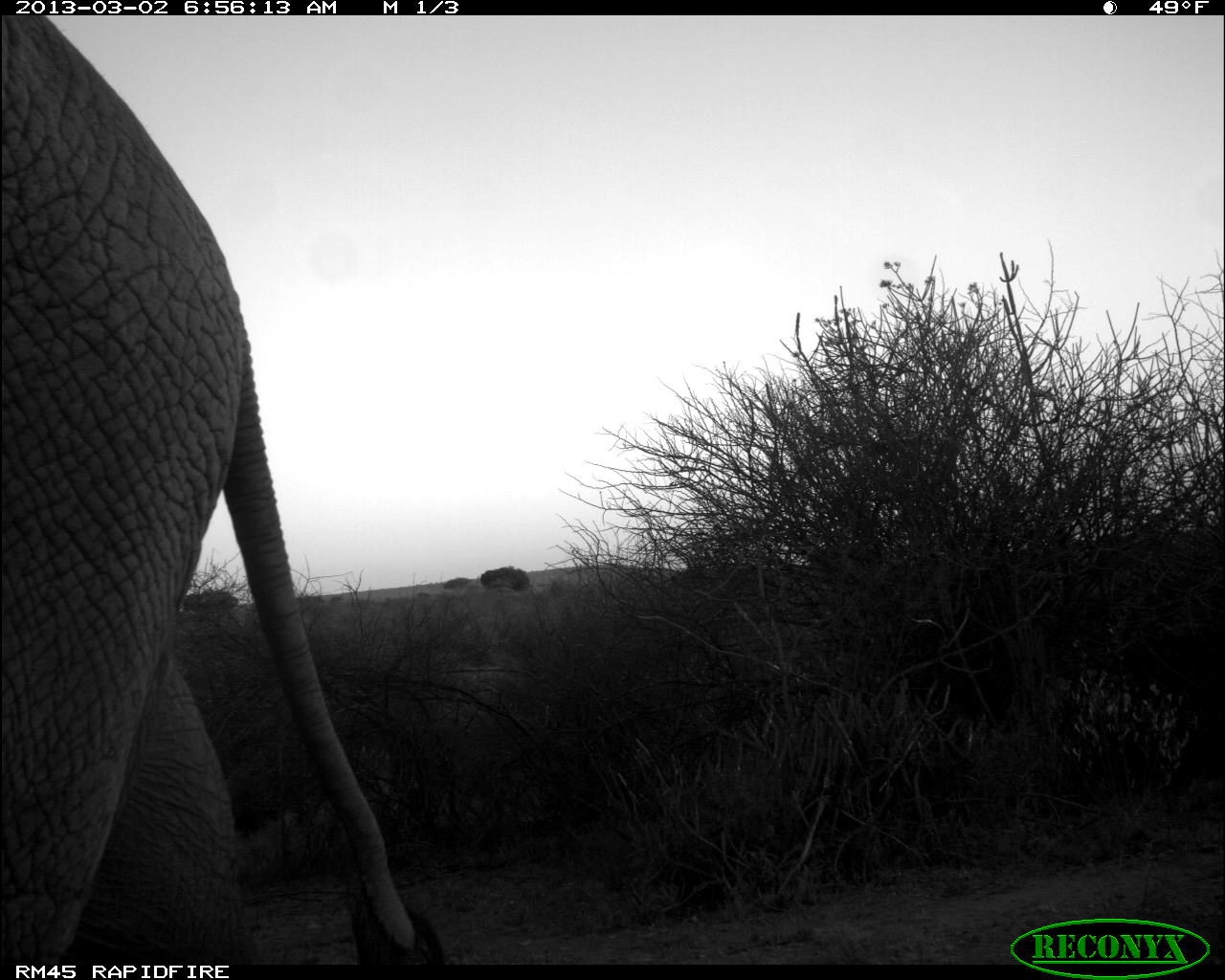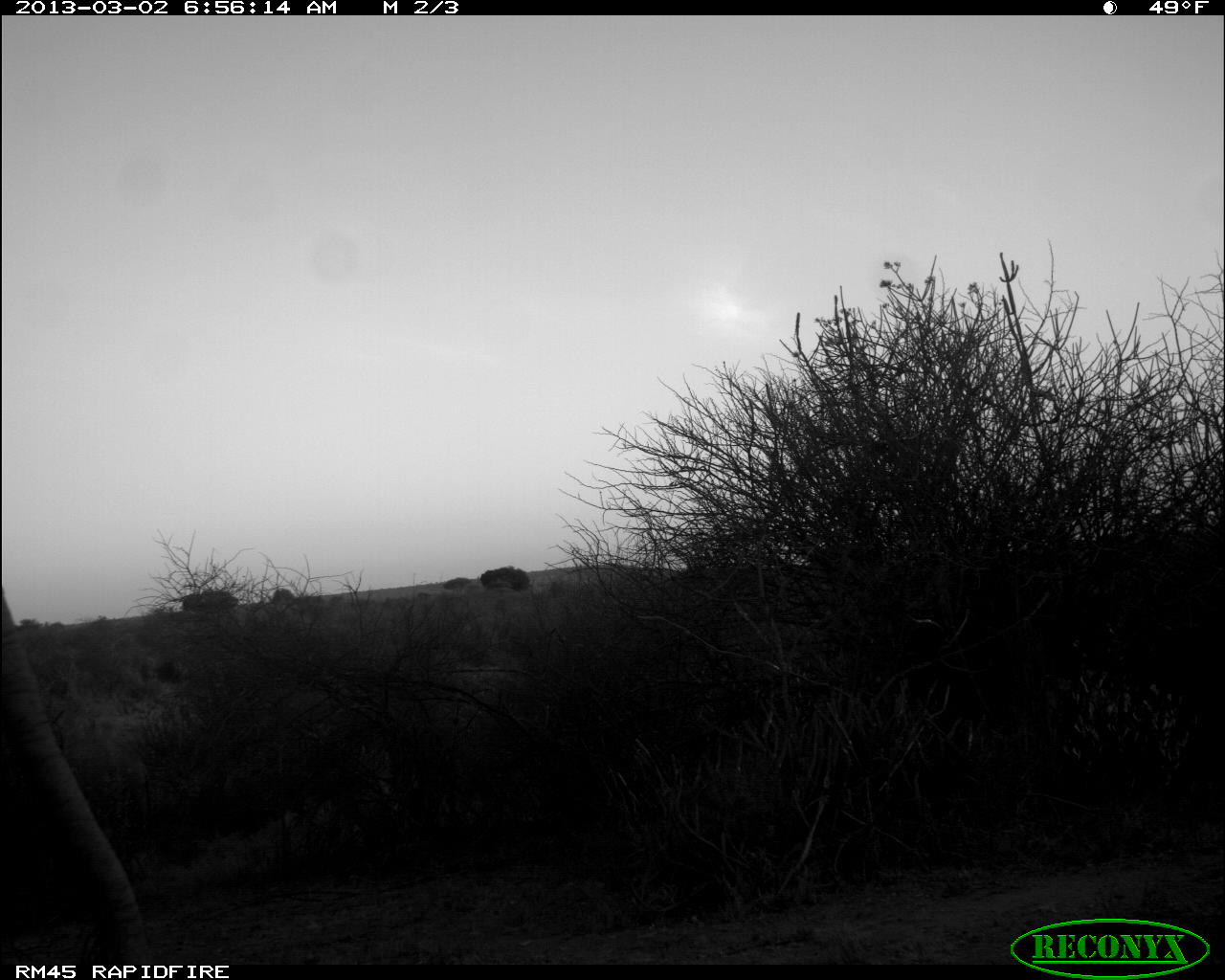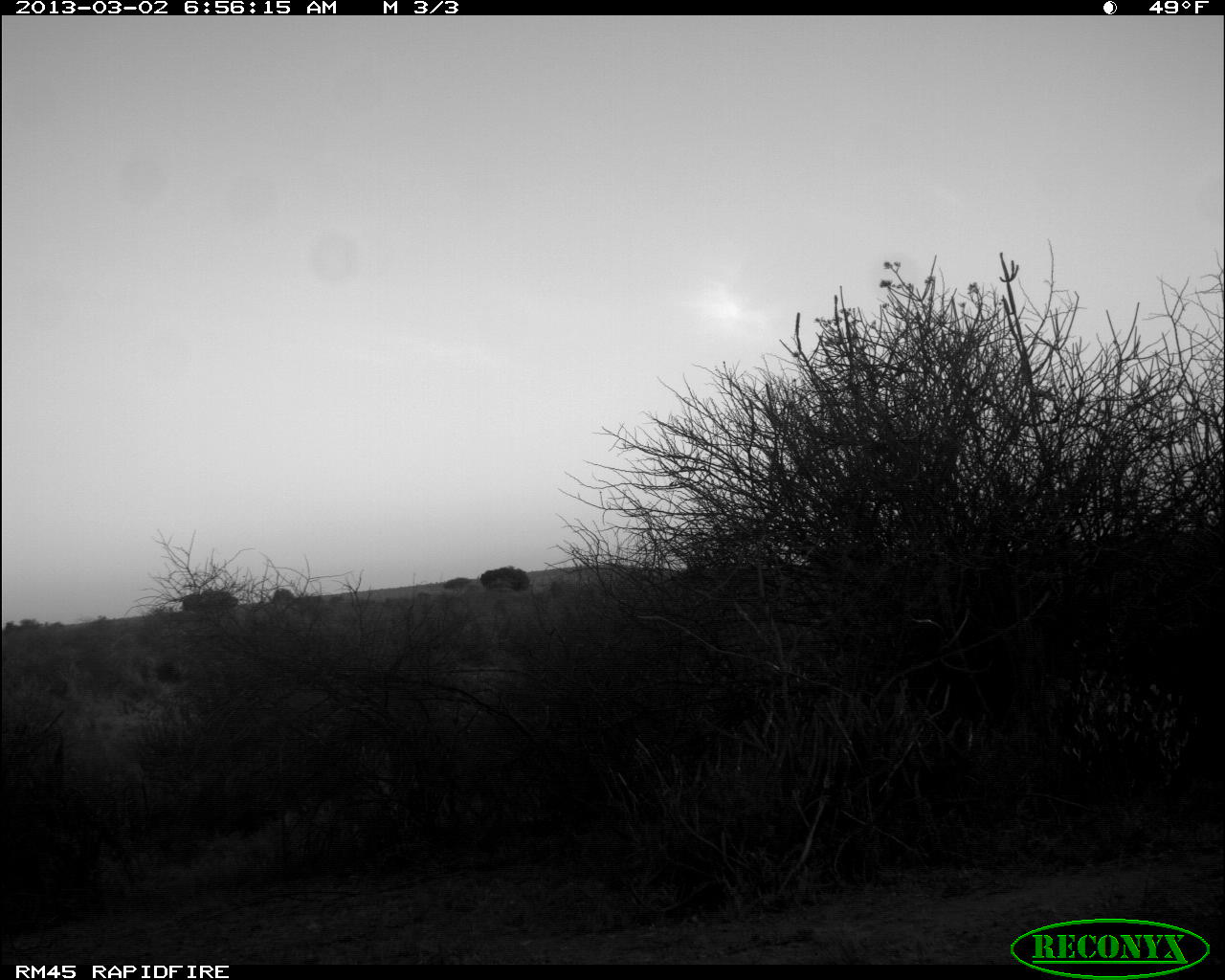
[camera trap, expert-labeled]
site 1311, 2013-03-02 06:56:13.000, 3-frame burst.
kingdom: Animalia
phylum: Chordata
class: Mammalia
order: Proboscidea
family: Elephantidae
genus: Loxodonta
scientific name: Loxodonta africana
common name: african bush elephant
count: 2